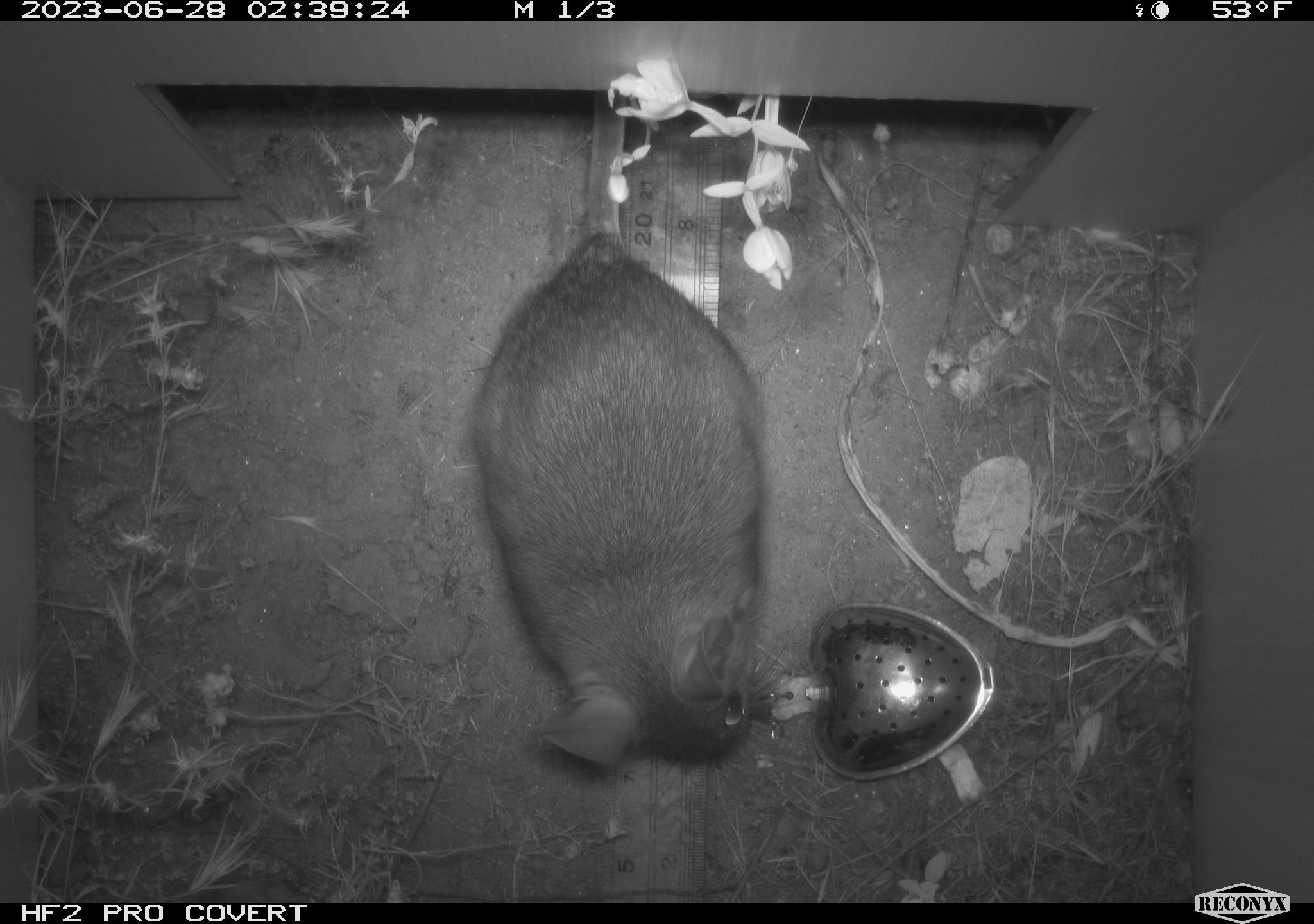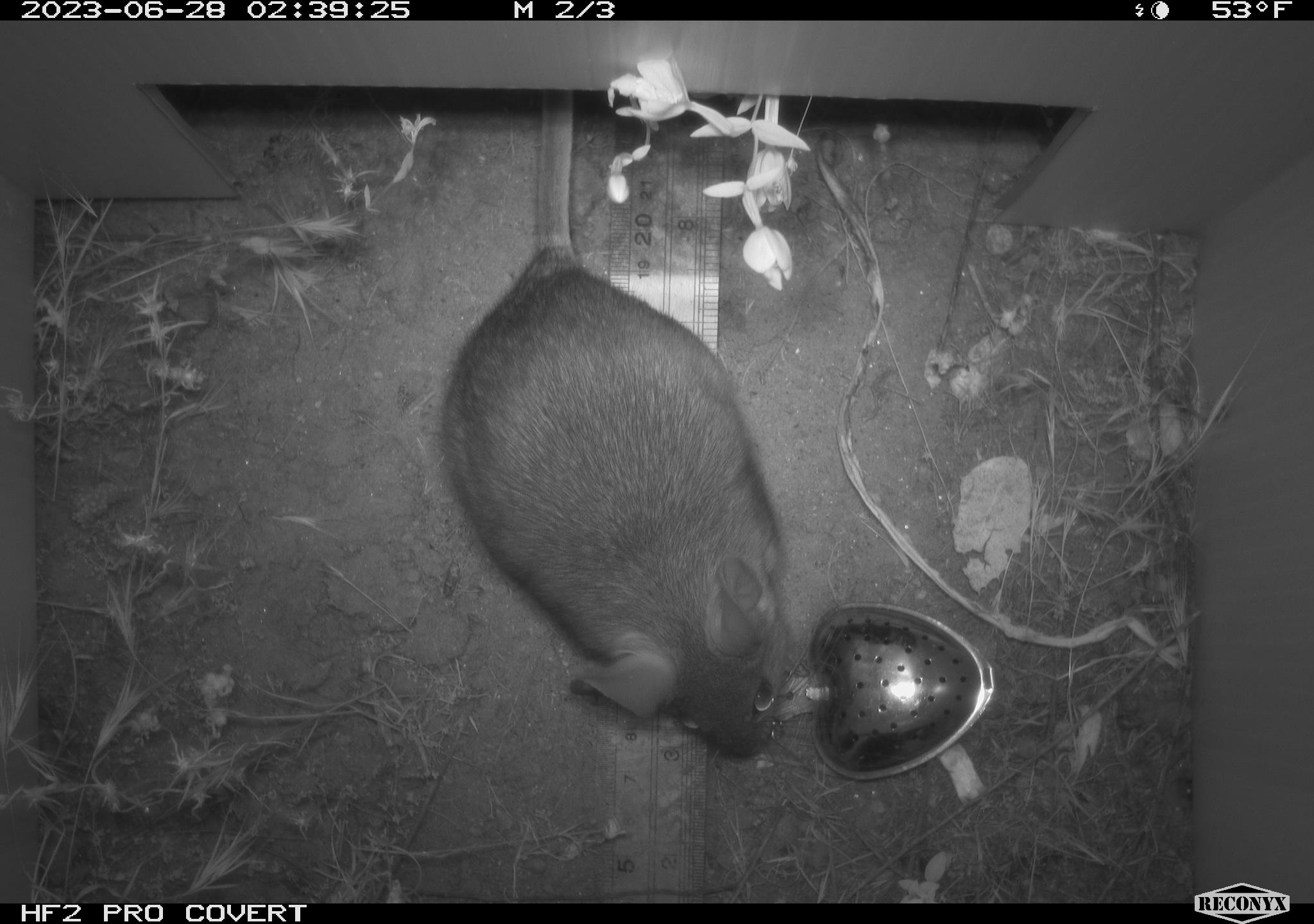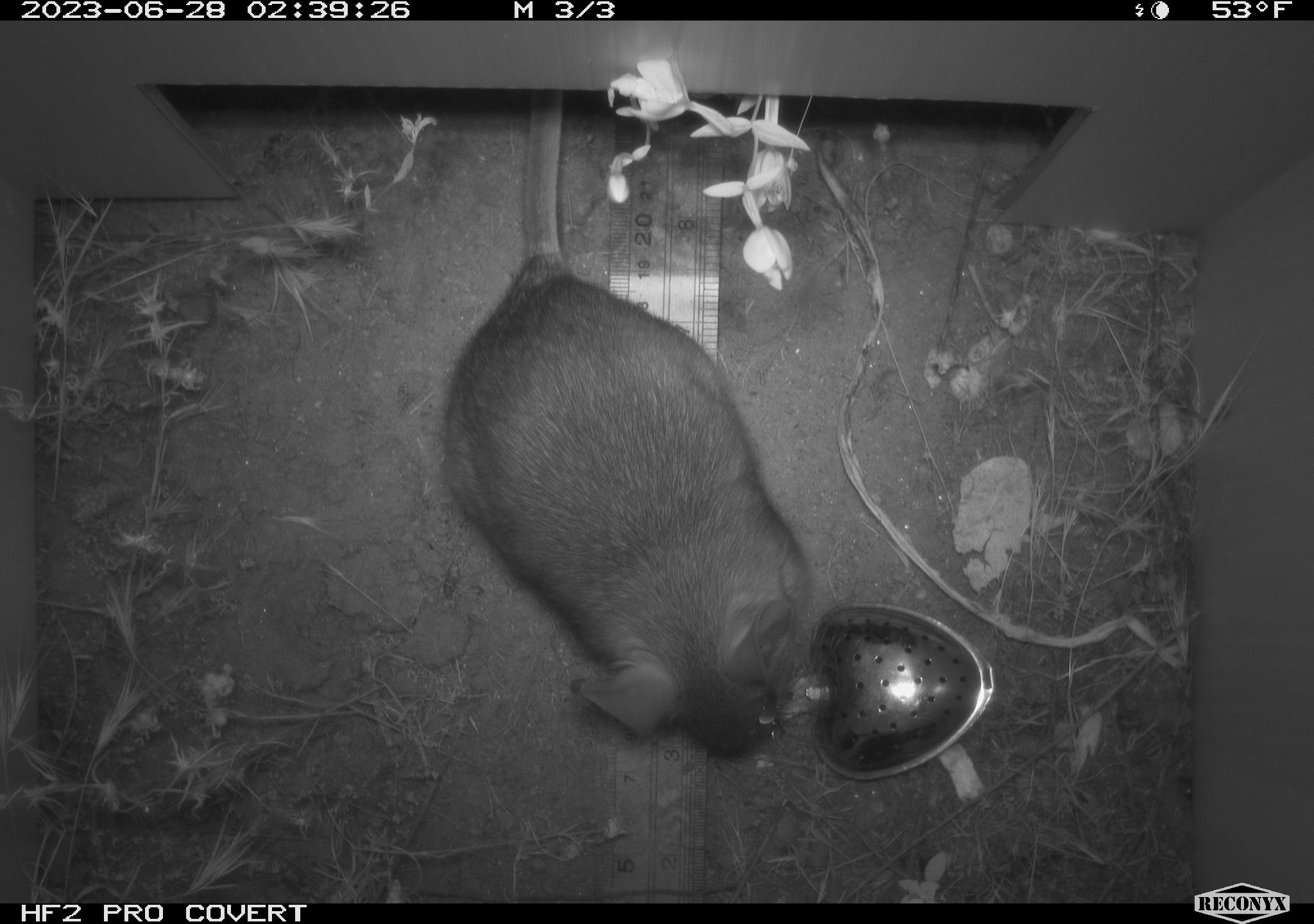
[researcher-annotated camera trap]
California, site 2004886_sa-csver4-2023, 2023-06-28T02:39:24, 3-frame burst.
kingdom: Animalia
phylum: Chordata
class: Mammalia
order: Rodentia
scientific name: Rodentia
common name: mouse species